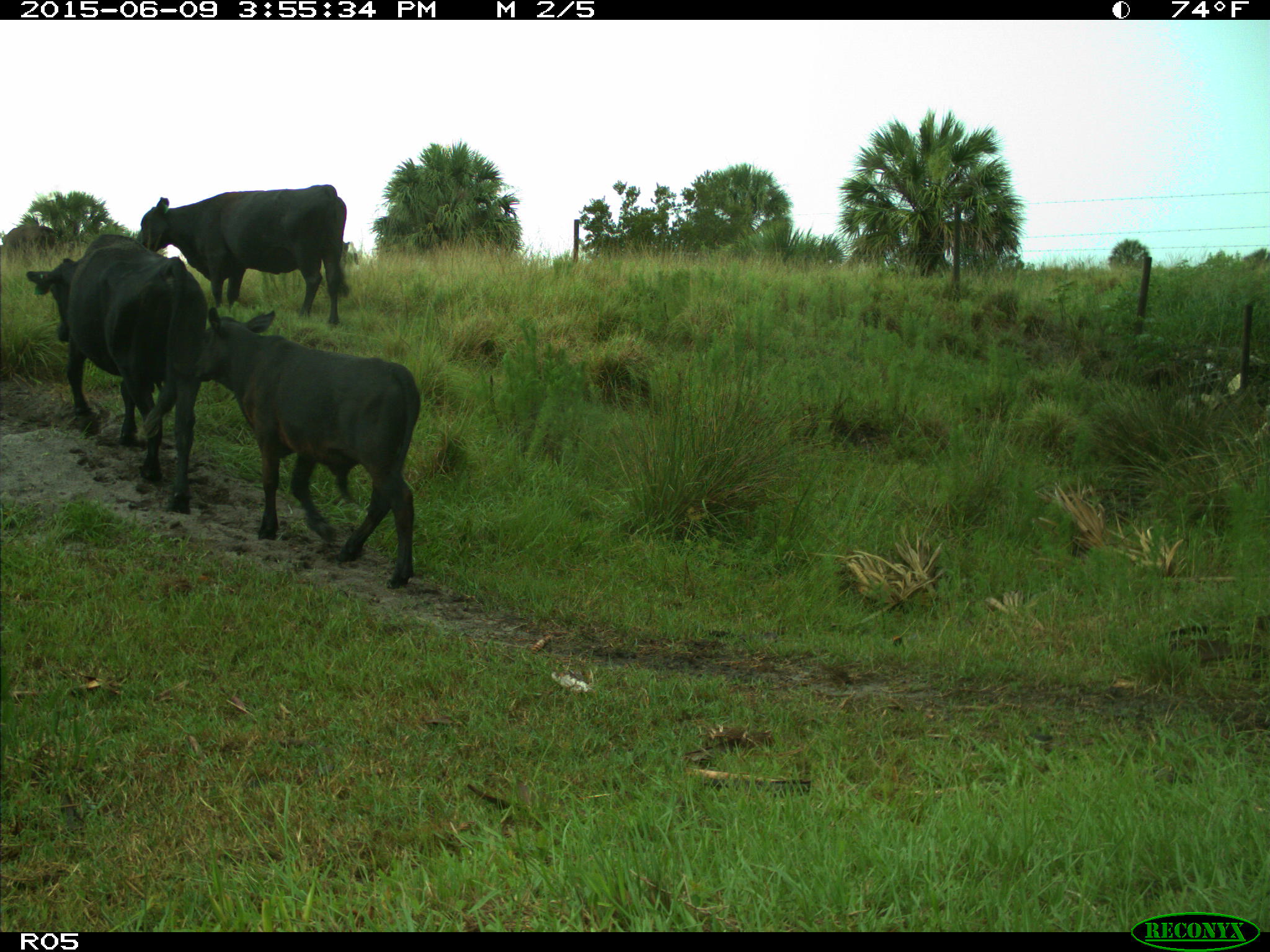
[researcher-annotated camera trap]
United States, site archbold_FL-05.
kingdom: Animalia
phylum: Chordata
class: Mammalia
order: Artiodactyla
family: Bovidae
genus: Bos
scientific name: Bos taurus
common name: domestic cow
Bos taurus (domestic cow).